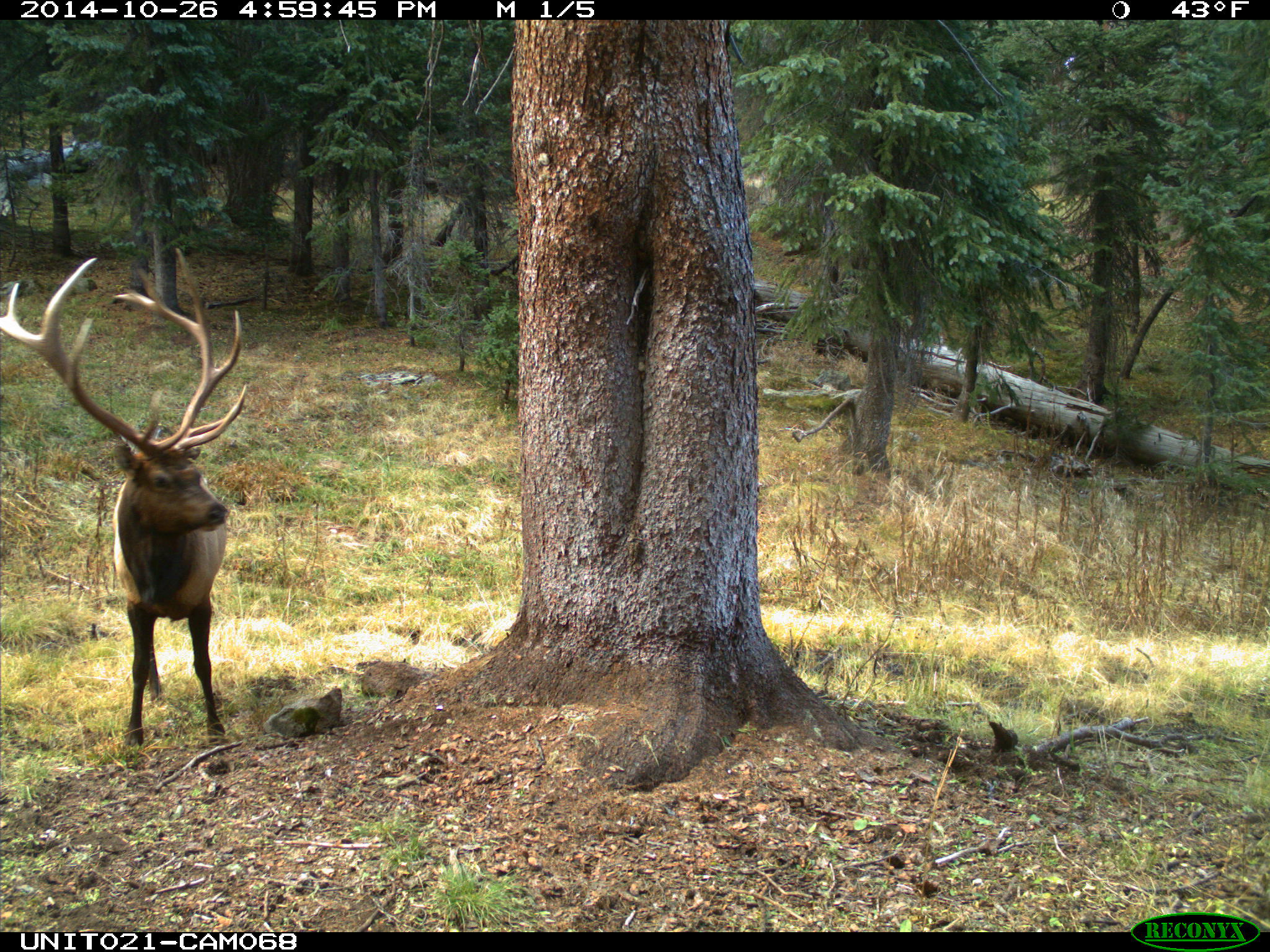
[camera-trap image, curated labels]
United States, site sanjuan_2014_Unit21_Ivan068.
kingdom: Animalia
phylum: Chordata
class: Mammalia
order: Artiodactyla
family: Cervidae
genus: Cervus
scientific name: Cervus elaphus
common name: red deer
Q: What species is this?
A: Cervus elaphus (red deer).